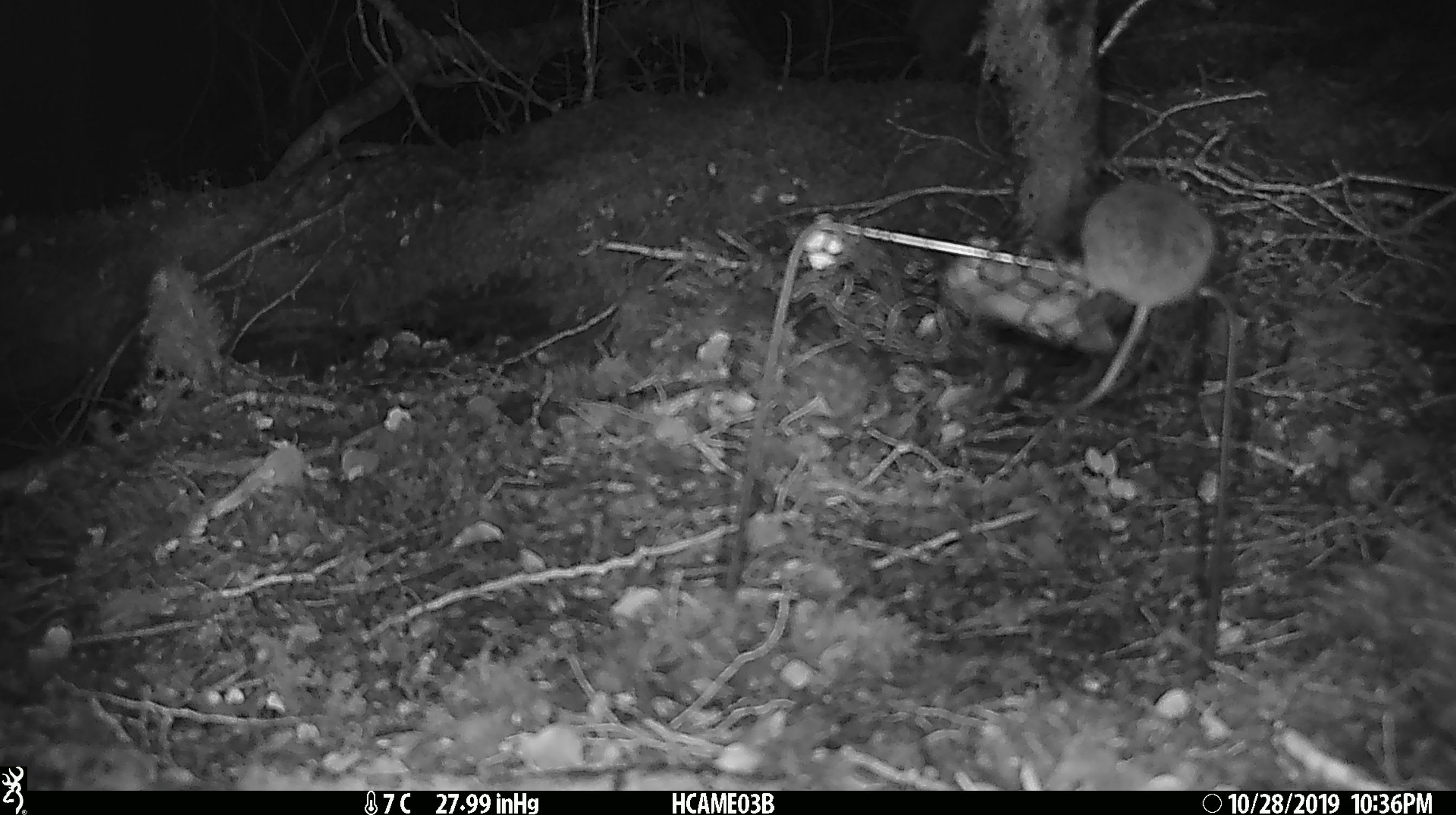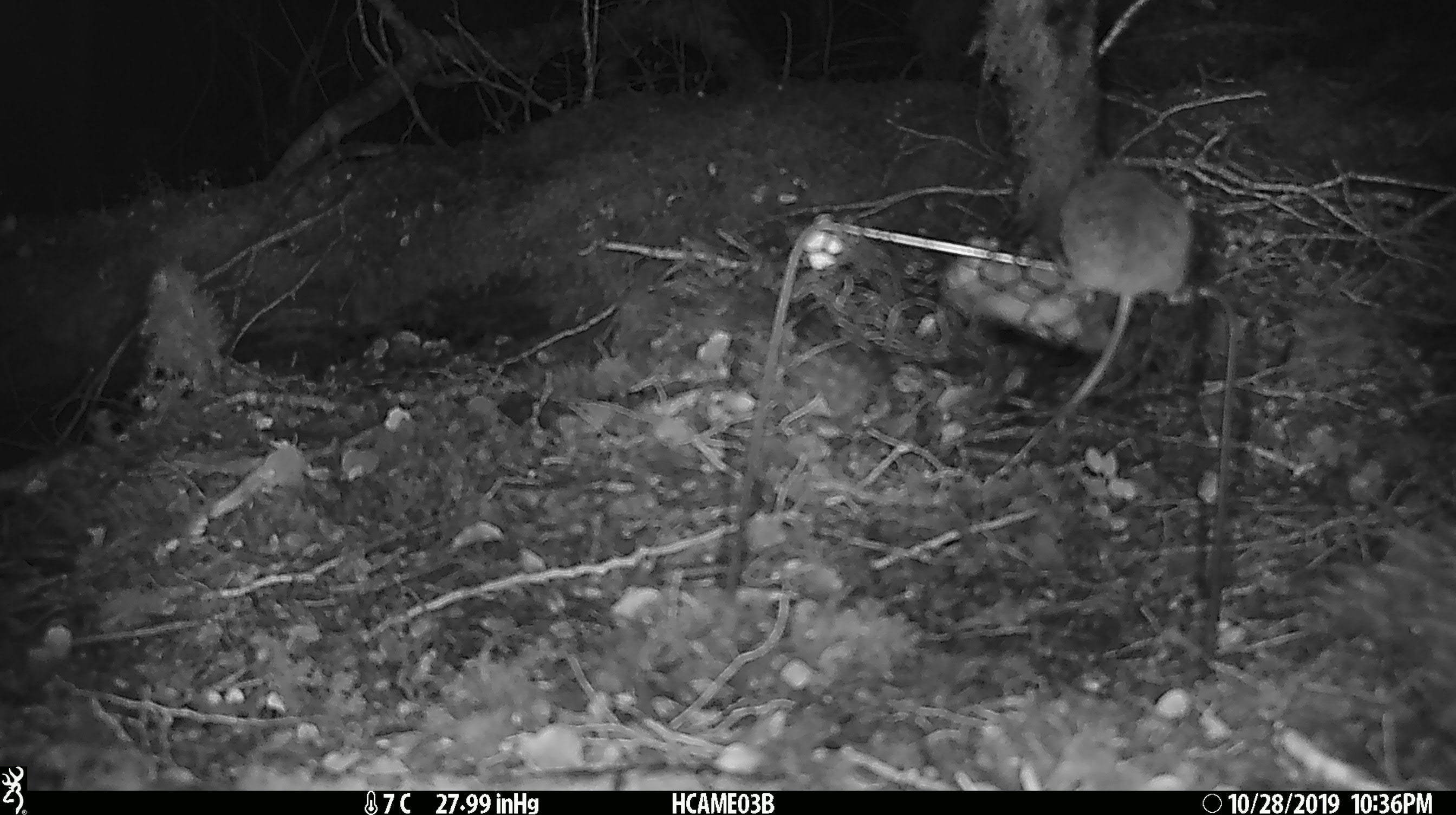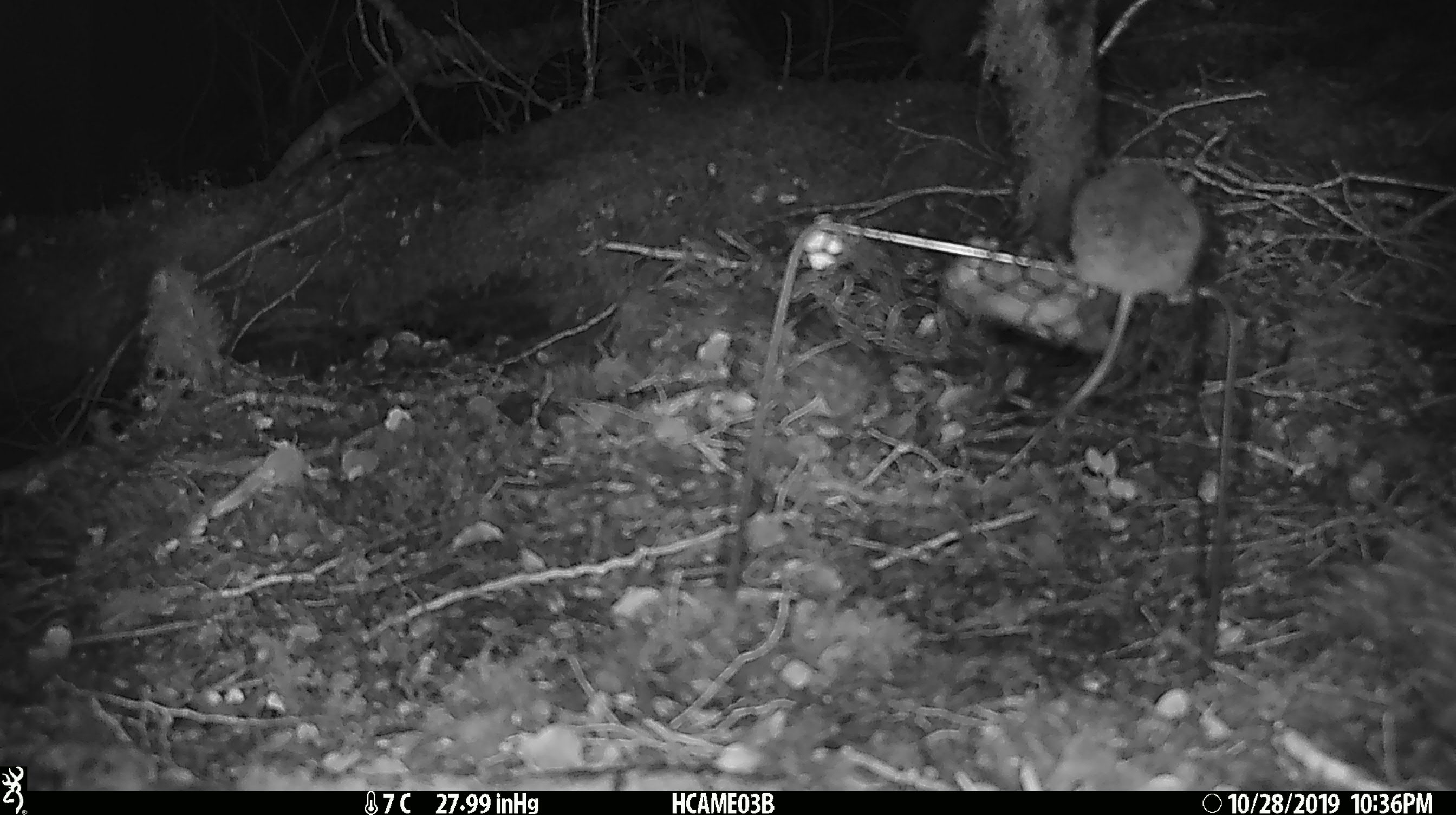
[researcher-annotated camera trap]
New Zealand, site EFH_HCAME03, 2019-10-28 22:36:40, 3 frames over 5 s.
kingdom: Animalia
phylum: Chordata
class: Mammalia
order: Rodentia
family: Muridae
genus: Mus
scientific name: Mus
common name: mouse